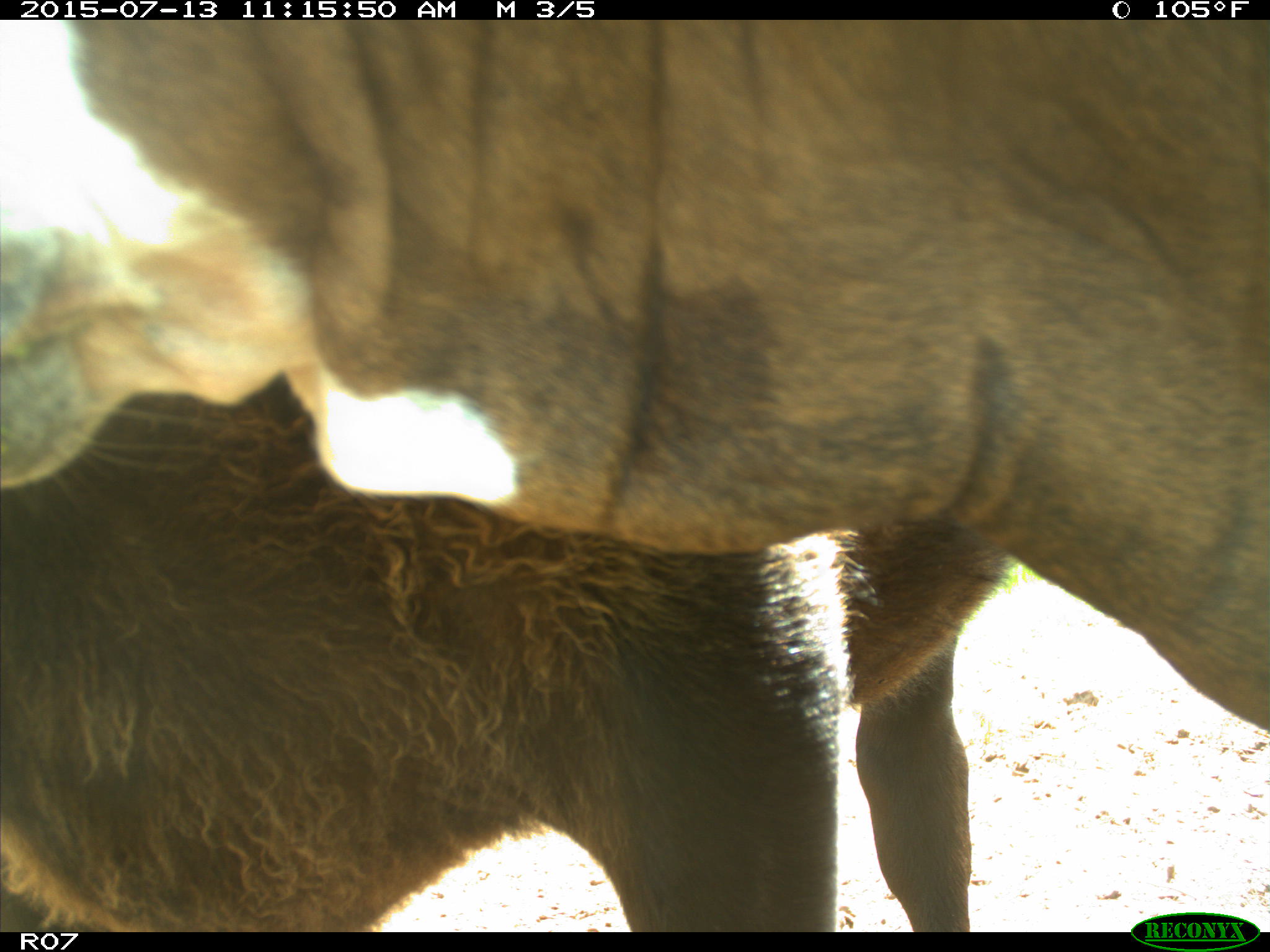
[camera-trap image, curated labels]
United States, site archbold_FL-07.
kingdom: Animalia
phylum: Chordata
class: Mammalia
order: Artiodactyla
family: Bovidae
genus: Bos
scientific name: Bos taurus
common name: domestic cow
Bos taurus (domestic cow).